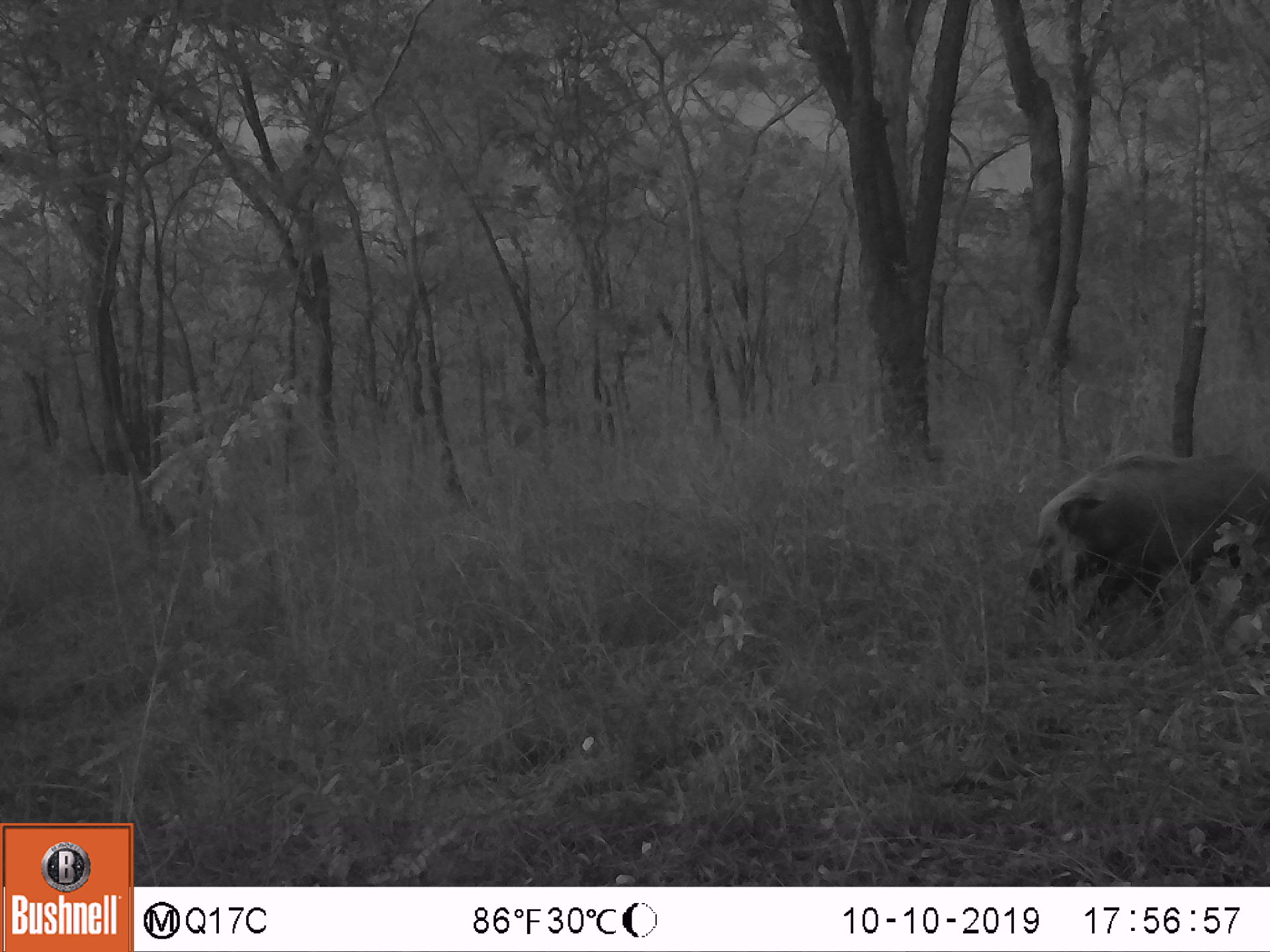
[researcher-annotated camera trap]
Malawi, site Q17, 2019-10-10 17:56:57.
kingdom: Animalia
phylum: Chordata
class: Mammalia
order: Artiodactyla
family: Suidae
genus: Potamochoerus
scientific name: Potamochoerus larvatus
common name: bushpig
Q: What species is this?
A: Bushpig (Potamochoerus larvatus).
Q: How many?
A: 1.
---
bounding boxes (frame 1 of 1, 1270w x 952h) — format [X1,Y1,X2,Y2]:
bushpig: [1024,450,1266,645]